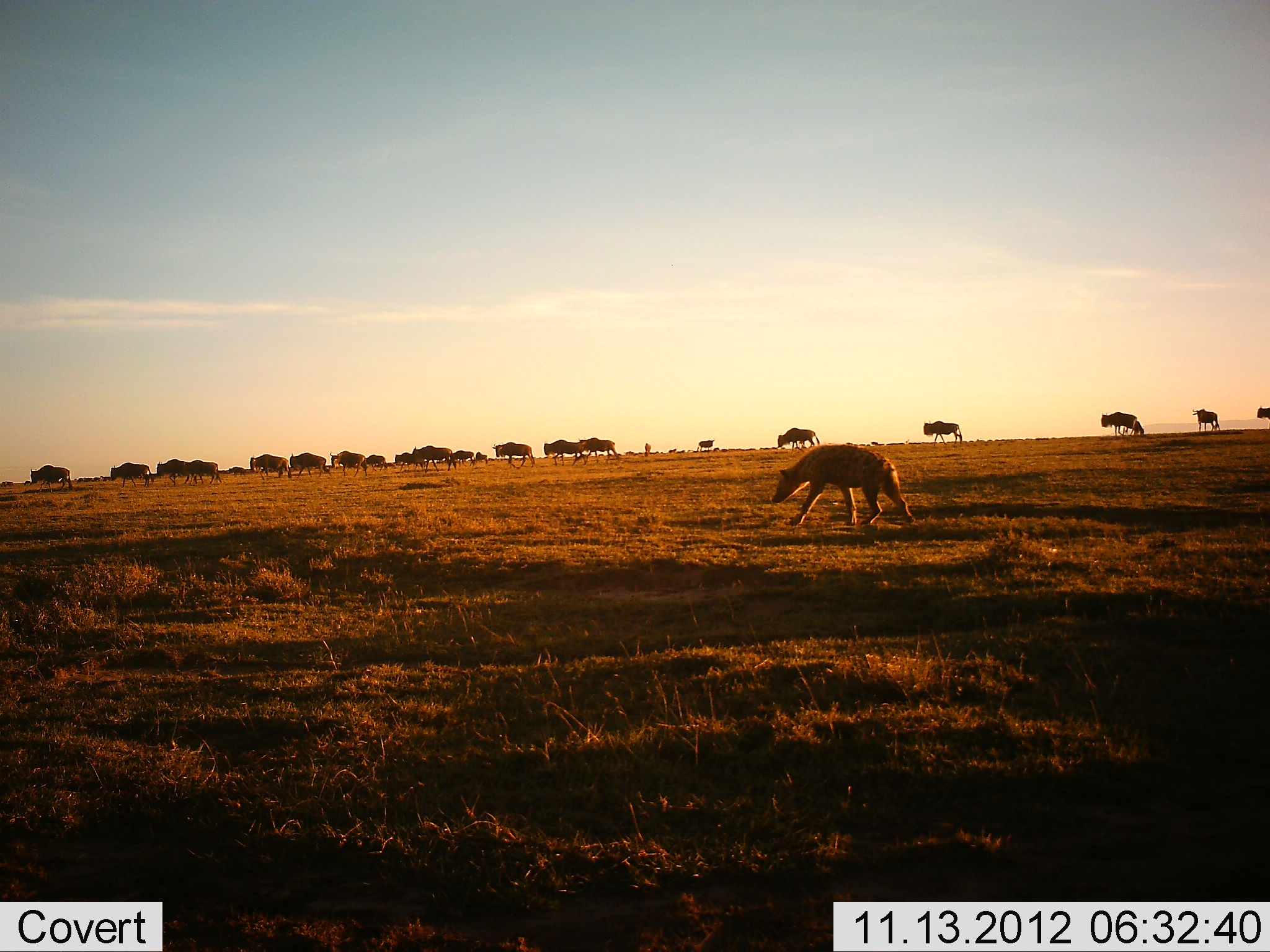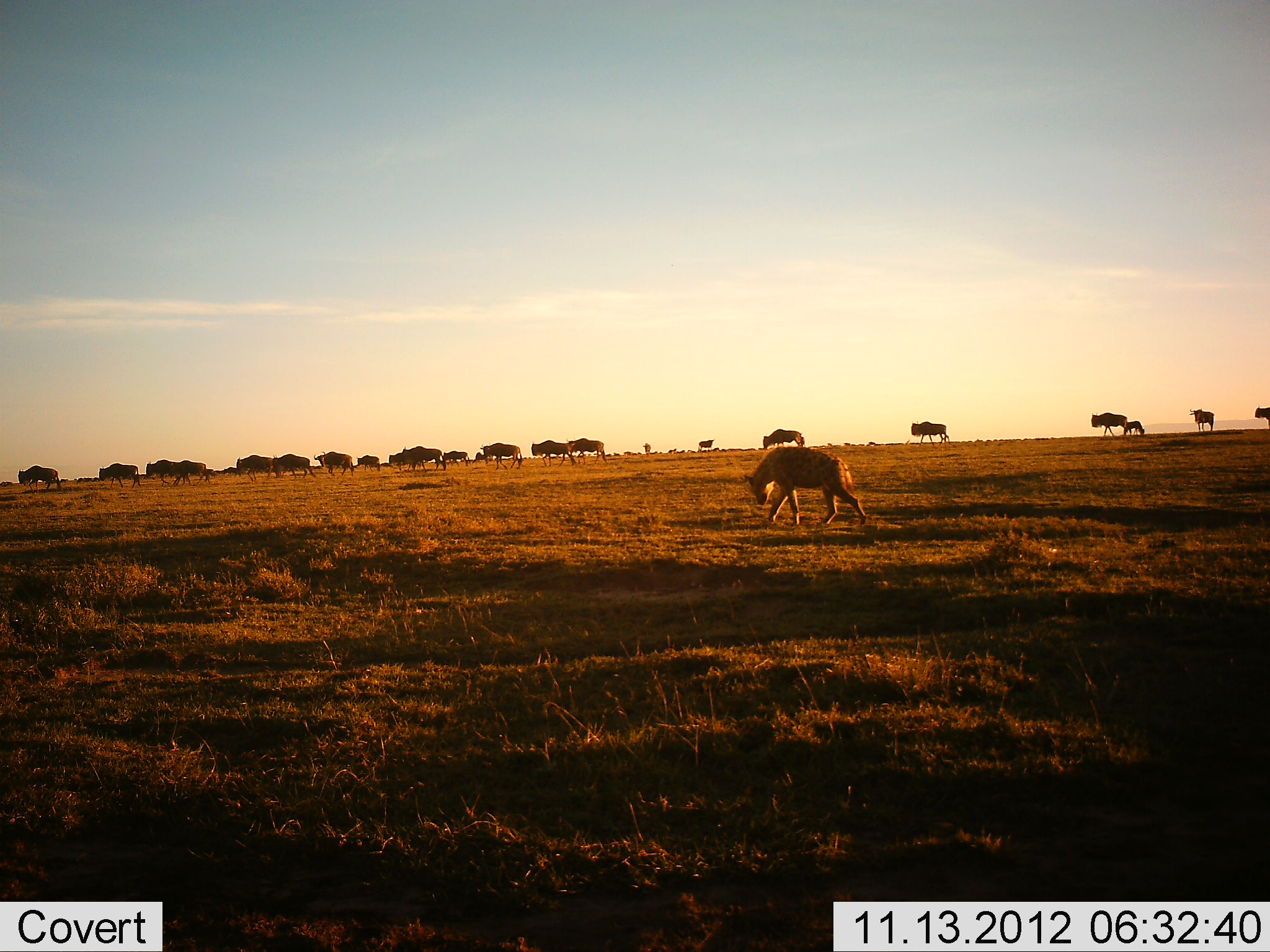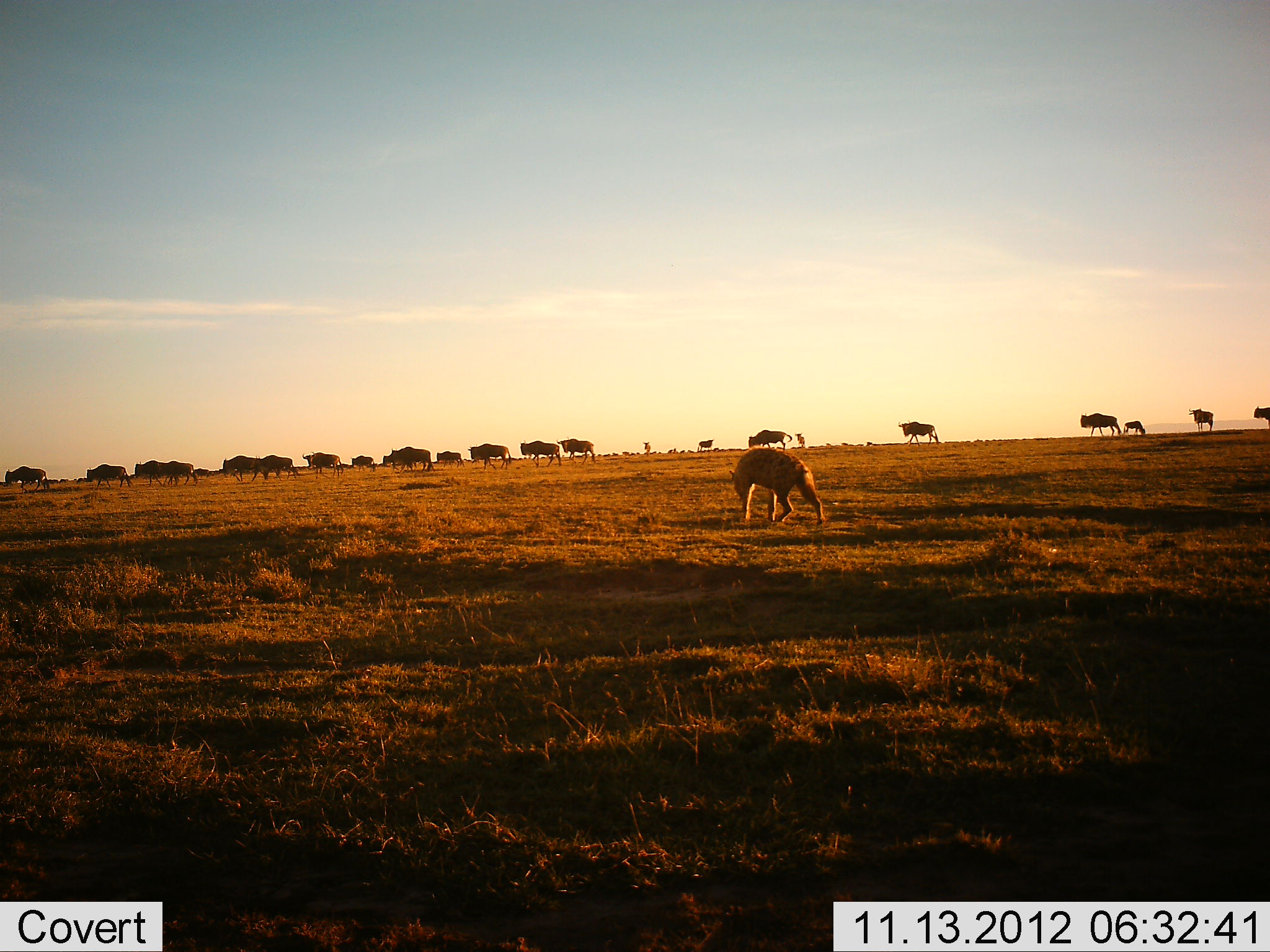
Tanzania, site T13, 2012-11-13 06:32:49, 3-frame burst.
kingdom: Animalia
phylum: Chordata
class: Mammalia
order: Carnivora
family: Hyaenidae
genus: Crocuta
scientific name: Crocuta crocuta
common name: spotted hyena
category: hyenaspotted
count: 1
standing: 0%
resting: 0%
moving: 100%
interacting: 0%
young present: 0%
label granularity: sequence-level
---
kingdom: Animalia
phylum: Chordata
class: Mammalia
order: Artiodactyla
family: Bovidae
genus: Connochaetes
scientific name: Connochaetes taurinus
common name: blue wildebeest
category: wildebeest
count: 11-50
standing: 8%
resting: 0%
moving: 100%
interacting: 0%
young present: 8%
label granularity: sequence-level